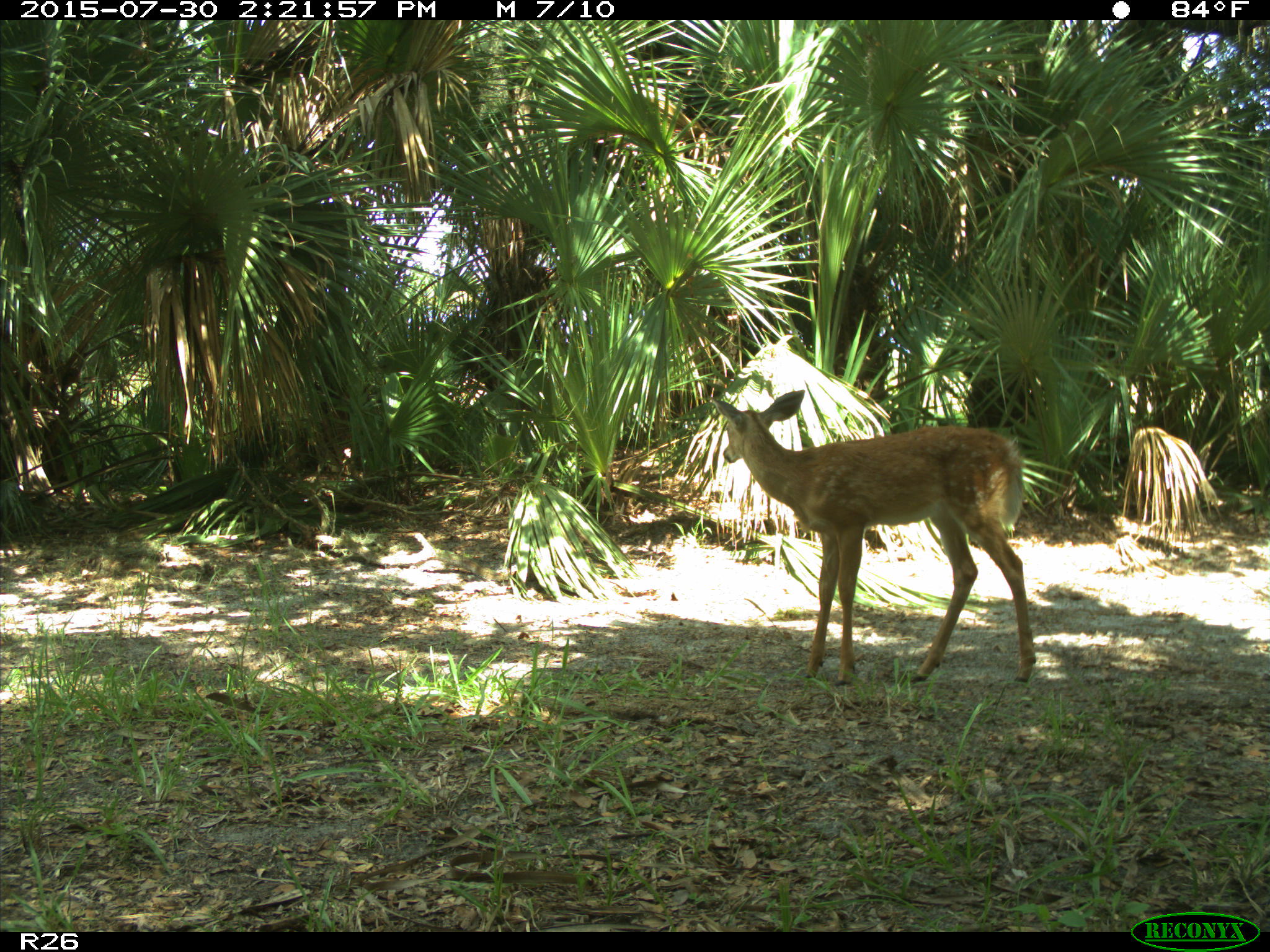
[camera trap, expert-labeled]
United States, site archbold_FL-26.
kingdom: Animalia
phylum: Chordata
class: Mammalia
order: Artiodactyla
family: Cervidae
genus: Odocoileus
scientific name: Odocoileus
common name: deer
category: unidentified deer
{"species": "unidentified deer (deer) (Odocoileus)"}